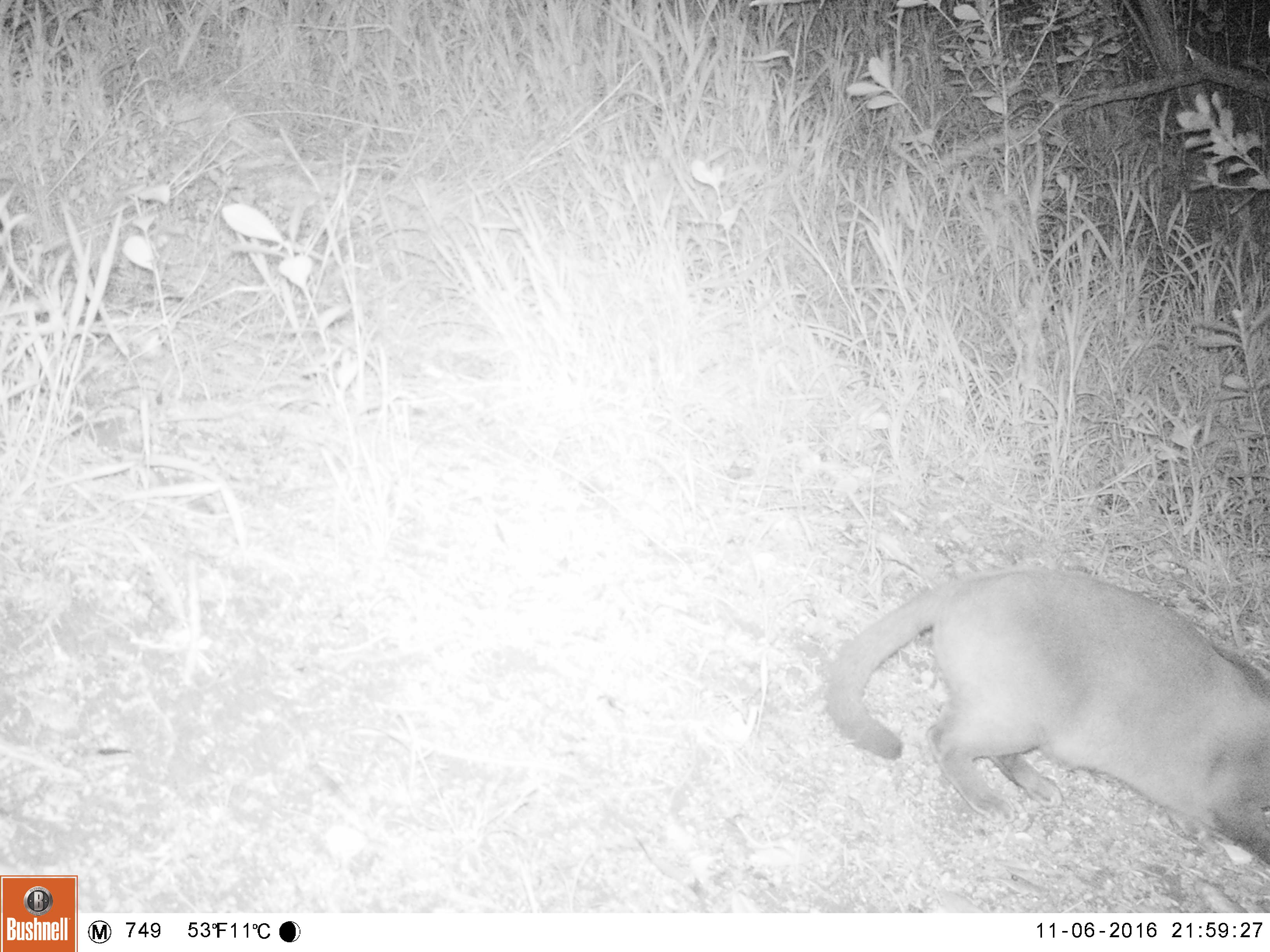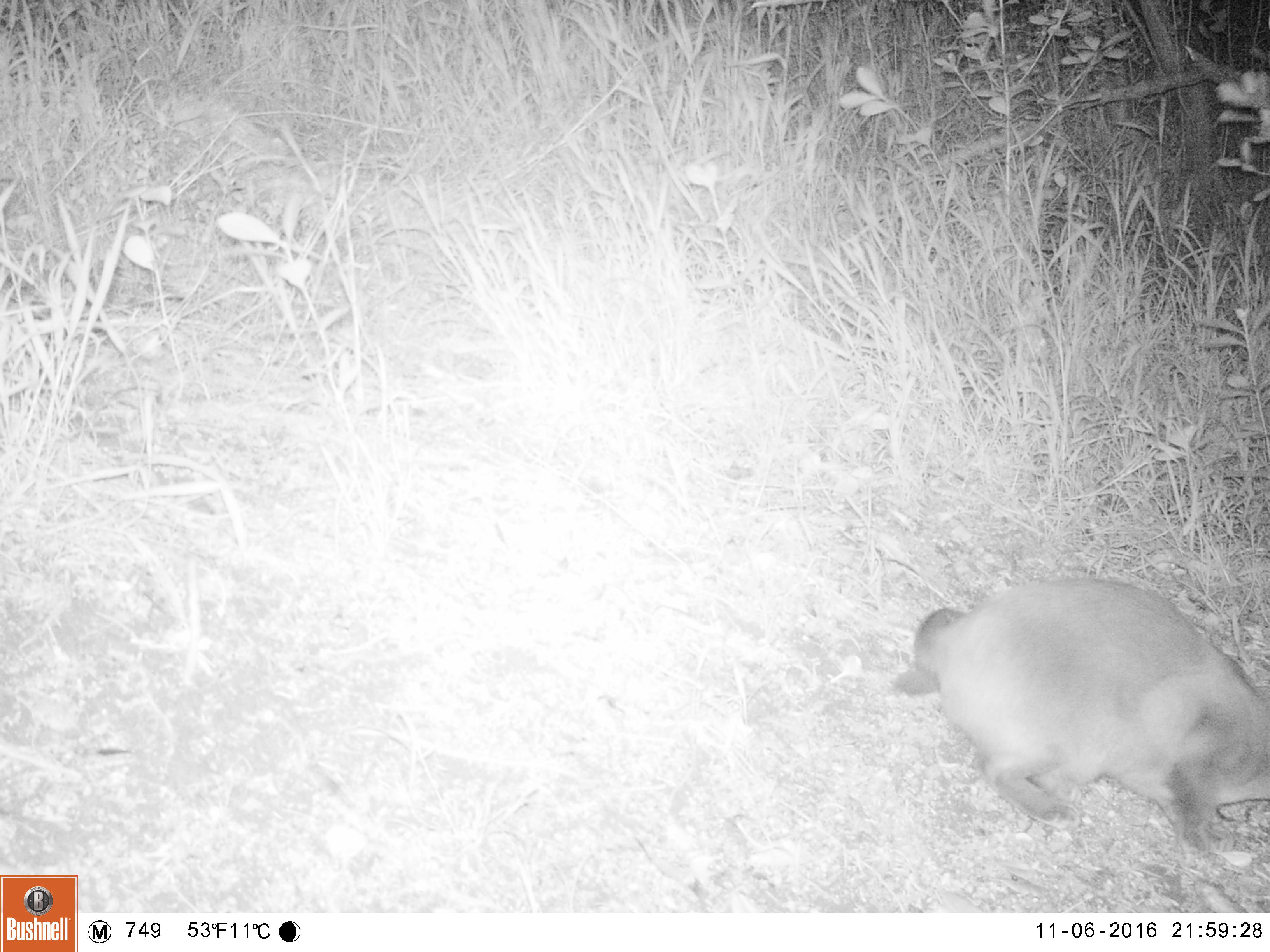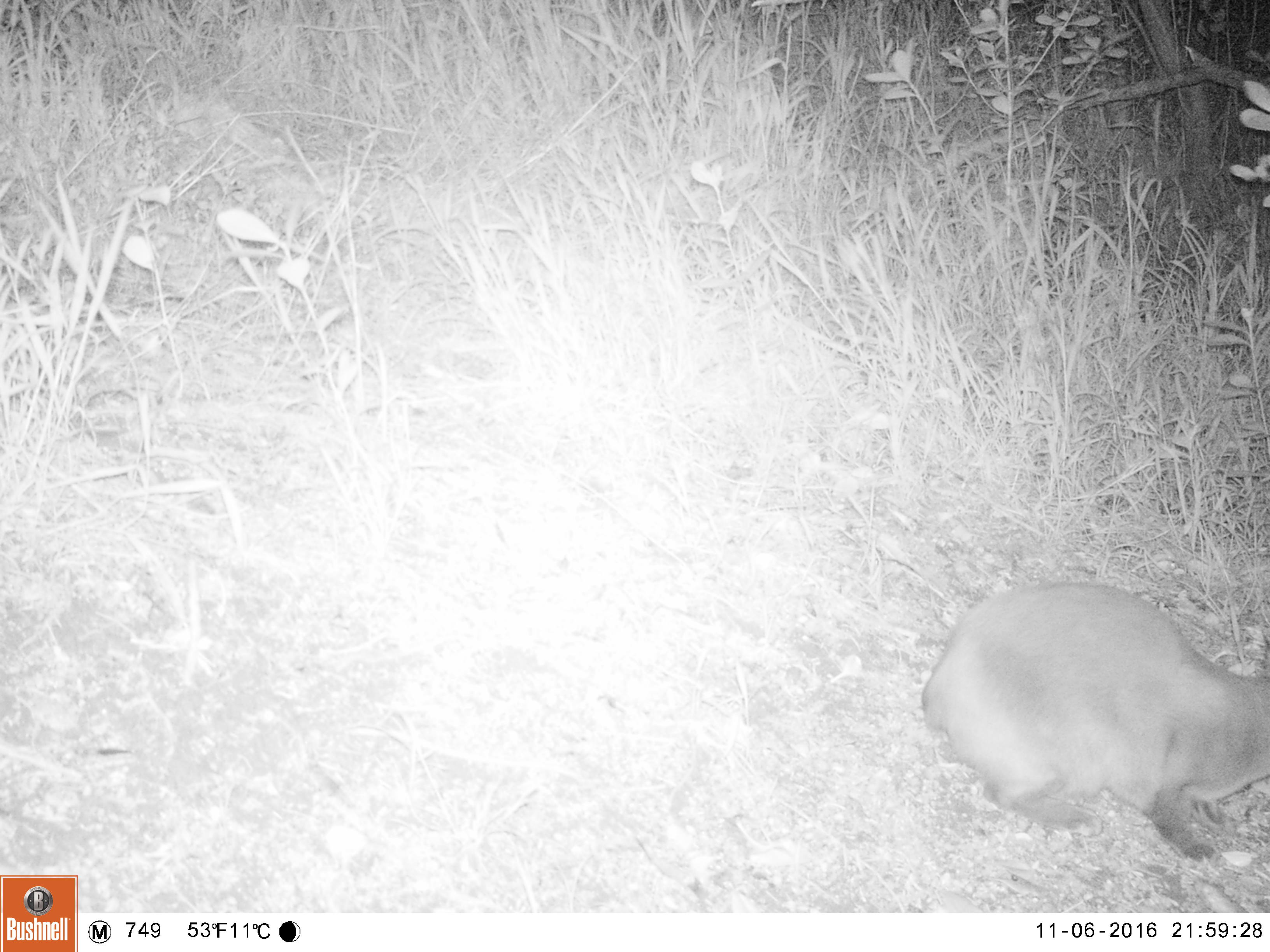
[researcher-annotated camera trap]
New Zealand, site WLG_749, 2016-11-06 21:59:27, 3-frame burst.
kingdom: Animalia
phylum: Chordata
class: Mammalia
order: Carnivora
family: Felidae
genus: Felis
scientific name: Felis catus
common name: domestic cat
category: cat